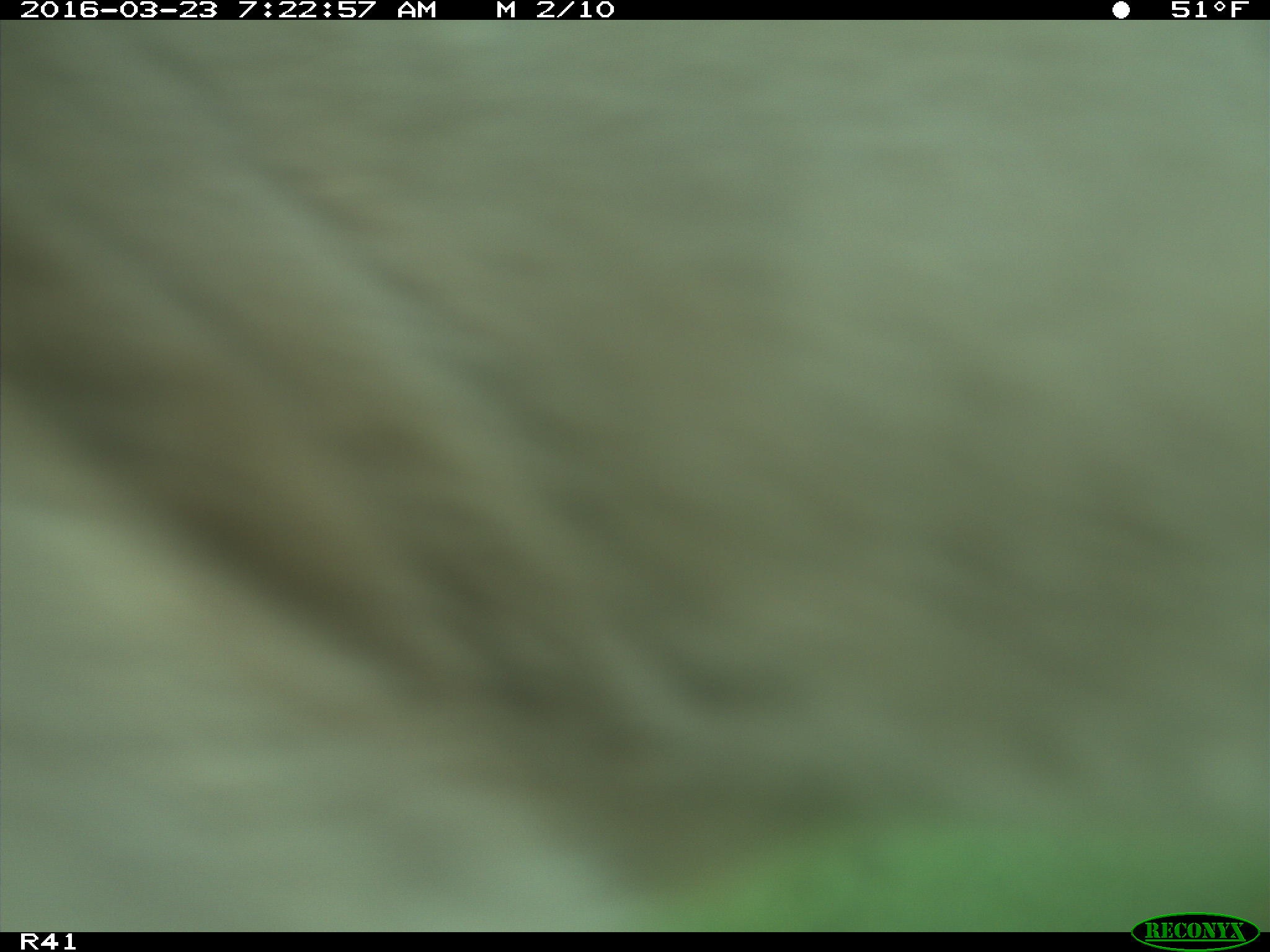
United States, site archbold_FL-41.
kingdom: Animalia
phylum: Chordata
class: Mammalia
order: Artiodactyla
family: Bovidae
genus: Bos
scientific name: Bos taurus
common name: domestic cow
Bos taurus (domestic cow).